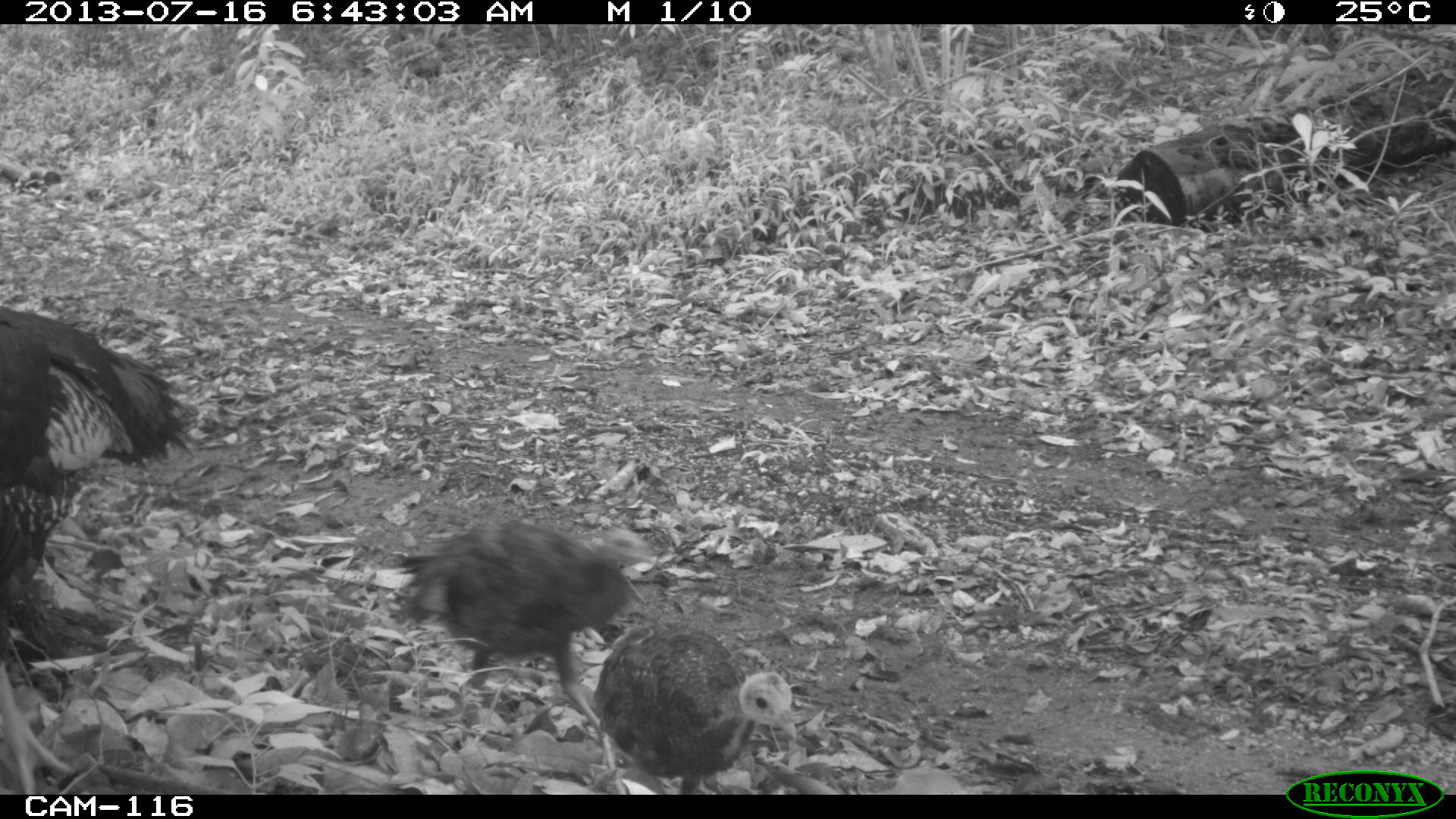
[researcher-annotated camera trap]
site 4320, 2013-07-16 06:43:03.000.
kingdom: Animalia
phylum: Chordata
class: Aves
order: Galliformes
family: Phasianidae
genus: Meleagris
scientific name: Meleagris ocellata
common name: ocellated turkey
Meleagris ocellata (ocellated turkey), count 3.